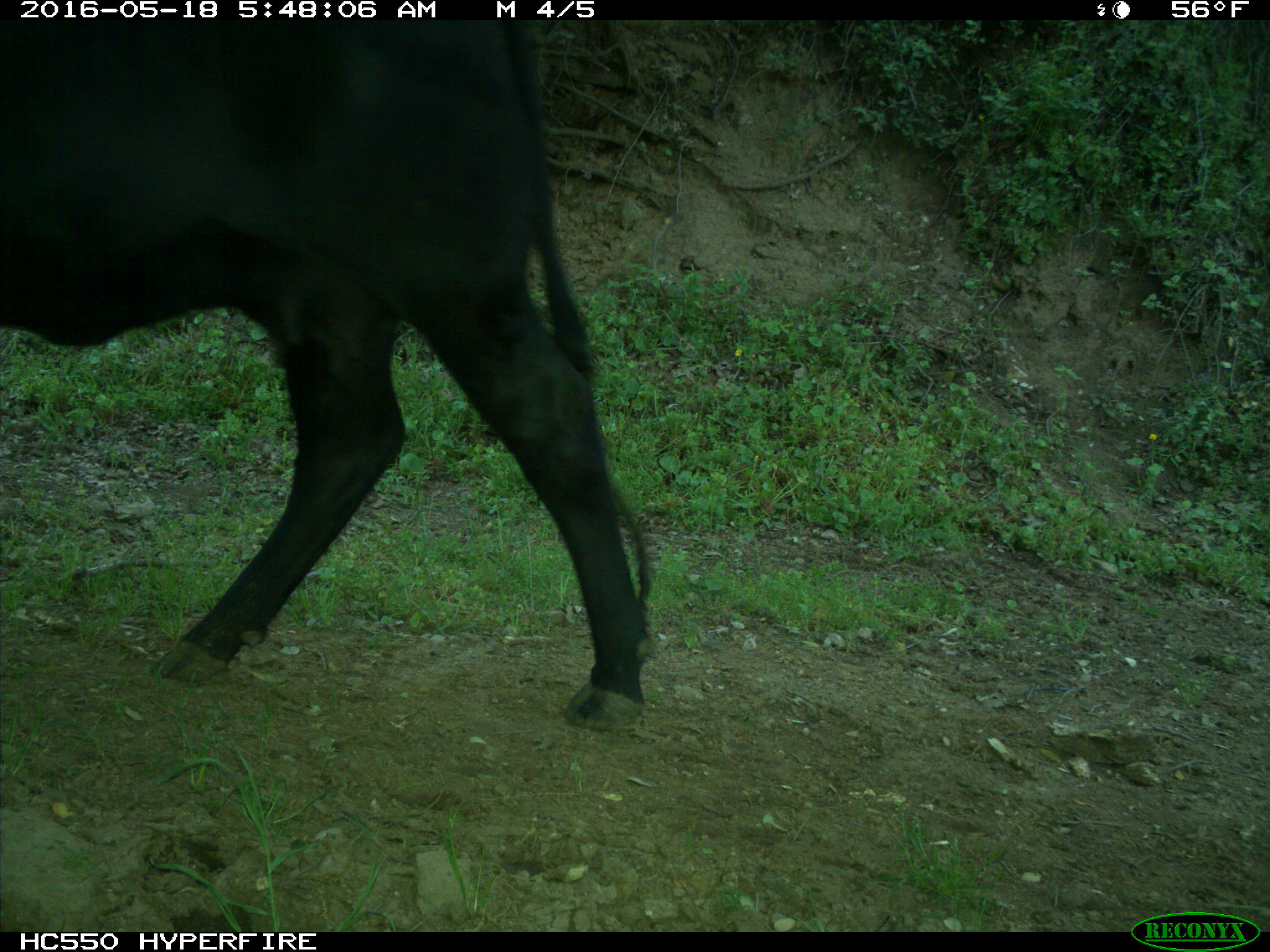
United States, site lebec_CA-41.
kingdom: Animalia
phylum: Chordata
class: Mammalia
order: Artiodactyla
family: Bovidae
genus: Bos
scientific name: Bos taurus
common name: domestic cow